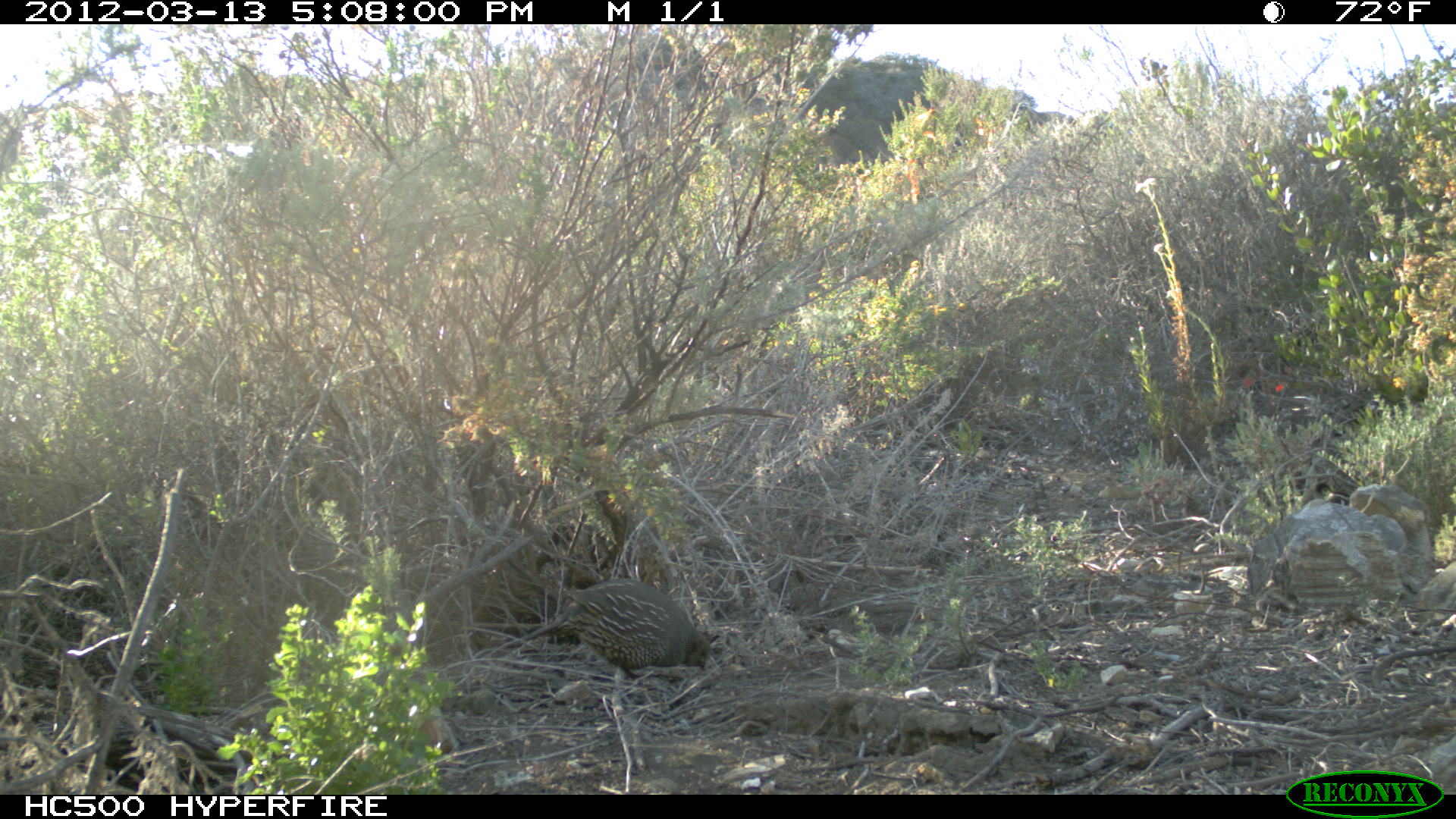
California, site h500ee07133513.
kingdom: Animalia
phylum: Chordata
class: Aves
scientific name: Aves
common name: bird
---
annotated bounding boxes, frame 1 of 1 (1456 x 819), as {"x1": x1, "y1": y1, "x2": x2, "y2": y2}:
bird: {"x1": 490, "y1": 578, "x2": 723, "y2": 680}